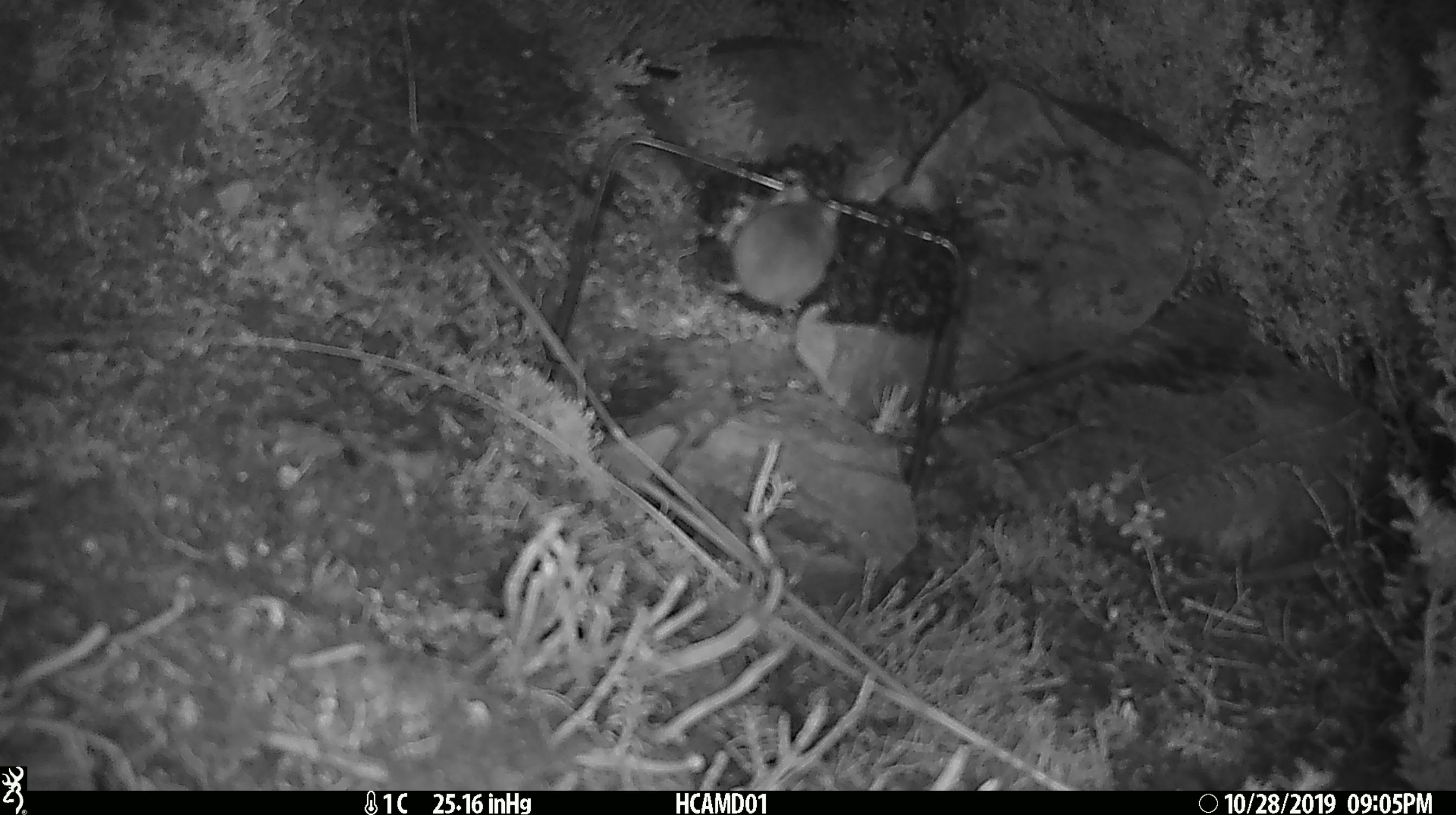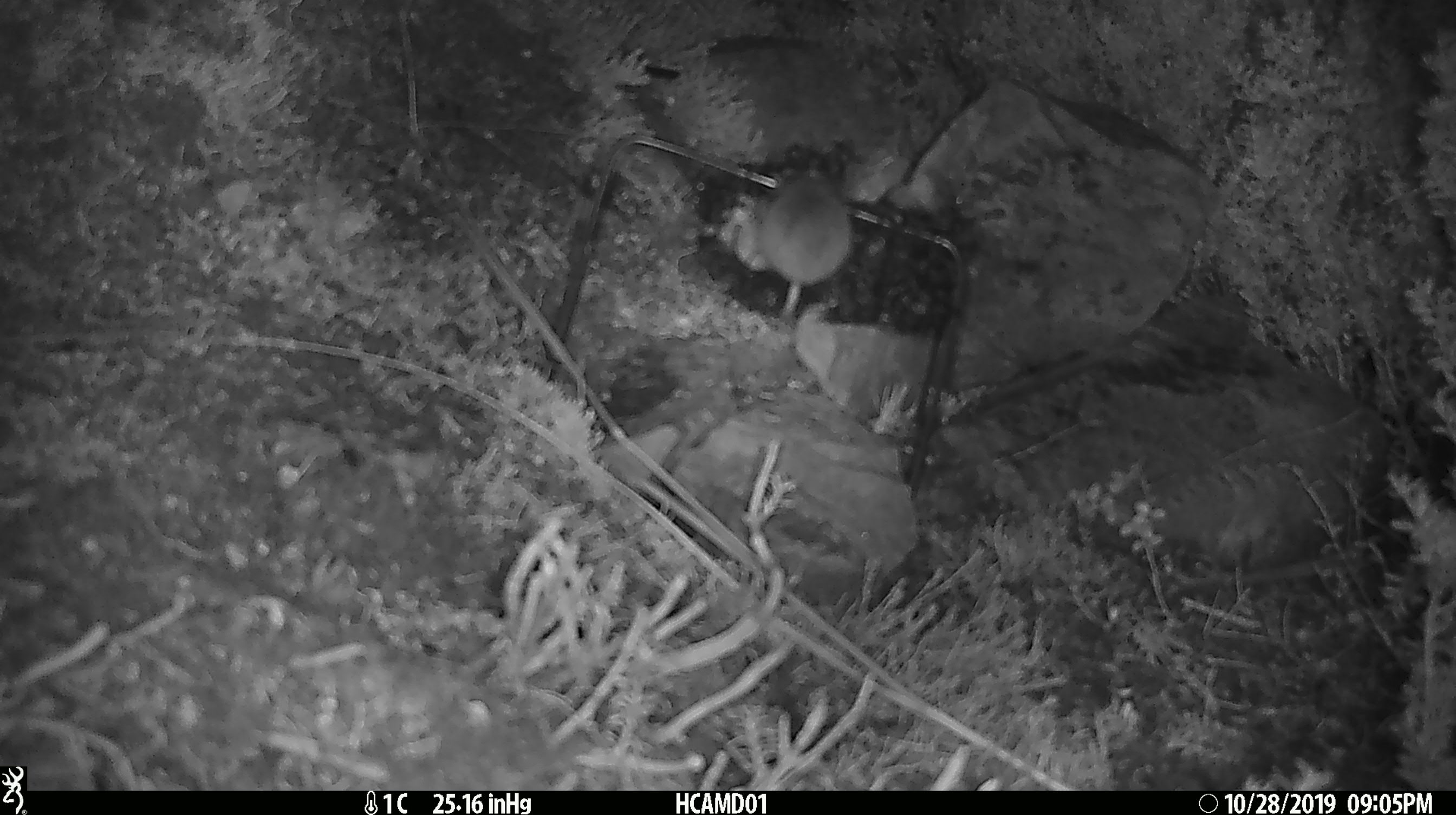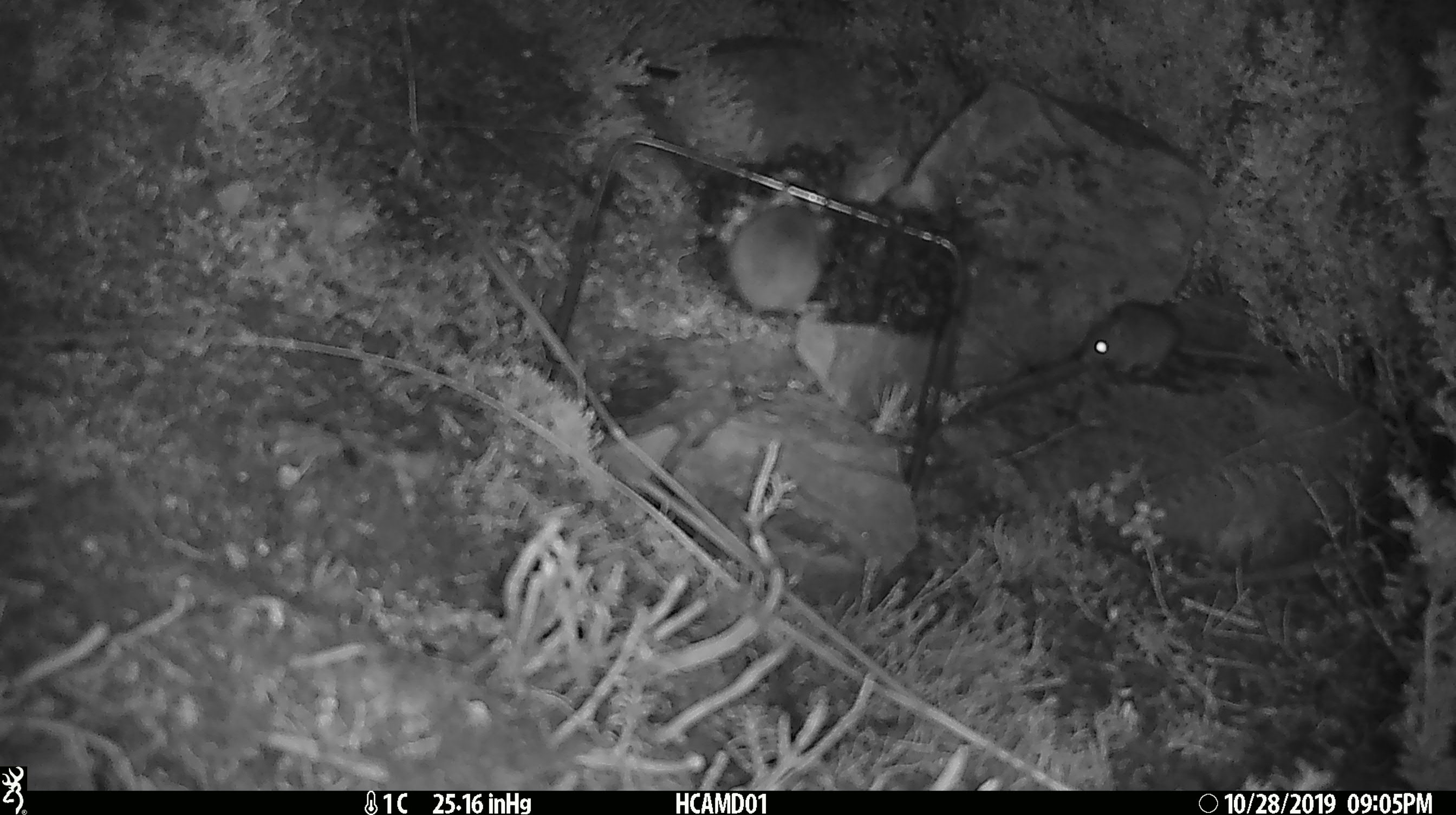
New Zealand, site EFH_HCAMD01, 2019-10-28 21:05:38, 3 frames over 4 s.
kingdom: Animalia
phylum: Chordata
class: Mammalia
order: Rodentia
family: Muridae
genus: Mus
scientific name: Mus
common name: mouse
Mouse (Mus).